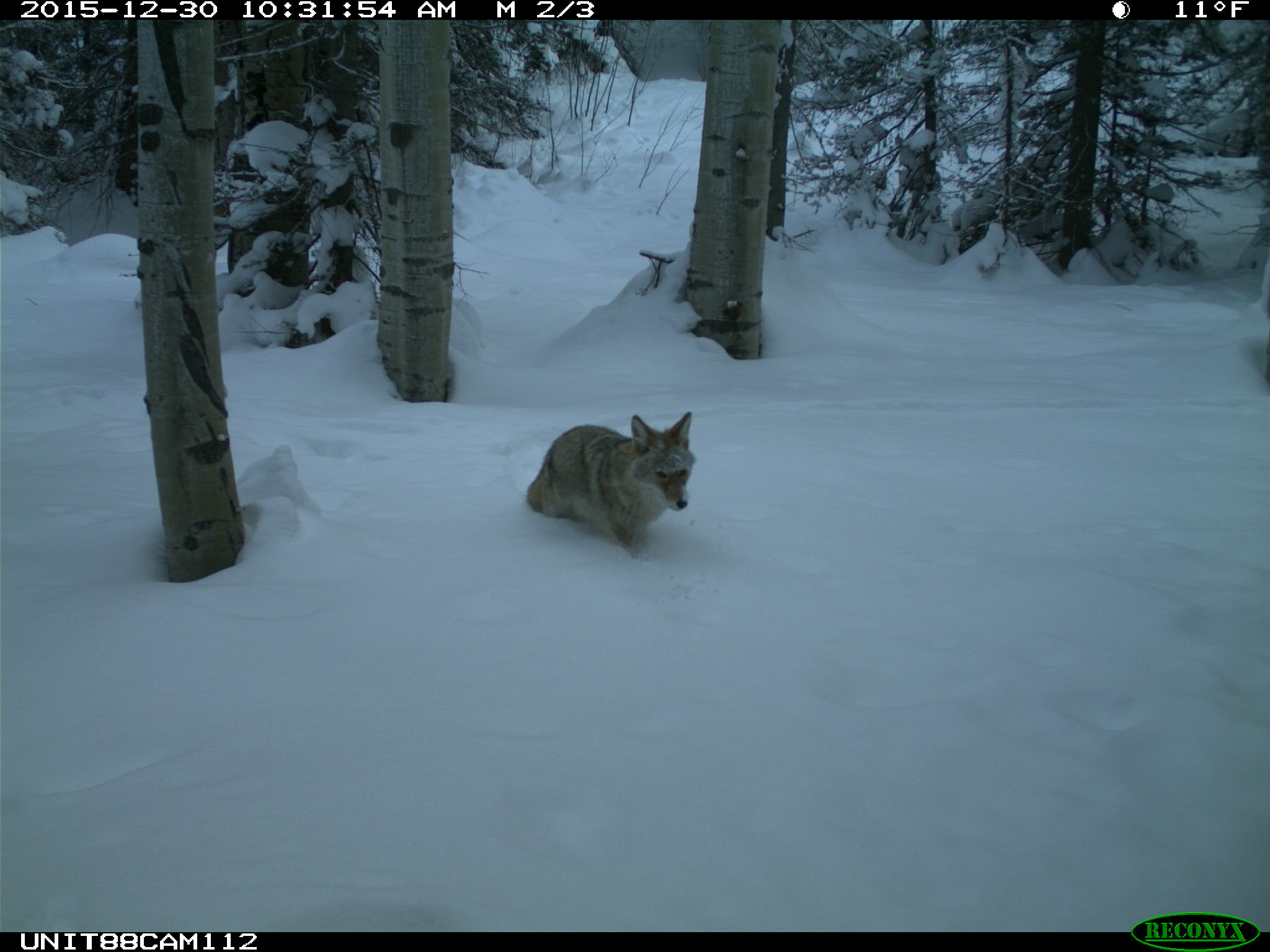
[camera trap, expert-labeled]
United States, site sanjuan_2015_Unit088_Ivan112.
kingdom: Animalia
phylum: Chordata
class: Mammalia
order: Carnivora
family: Canidae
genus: Canis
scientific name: Canis latrans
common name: coyote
Canis latrans (coyote).